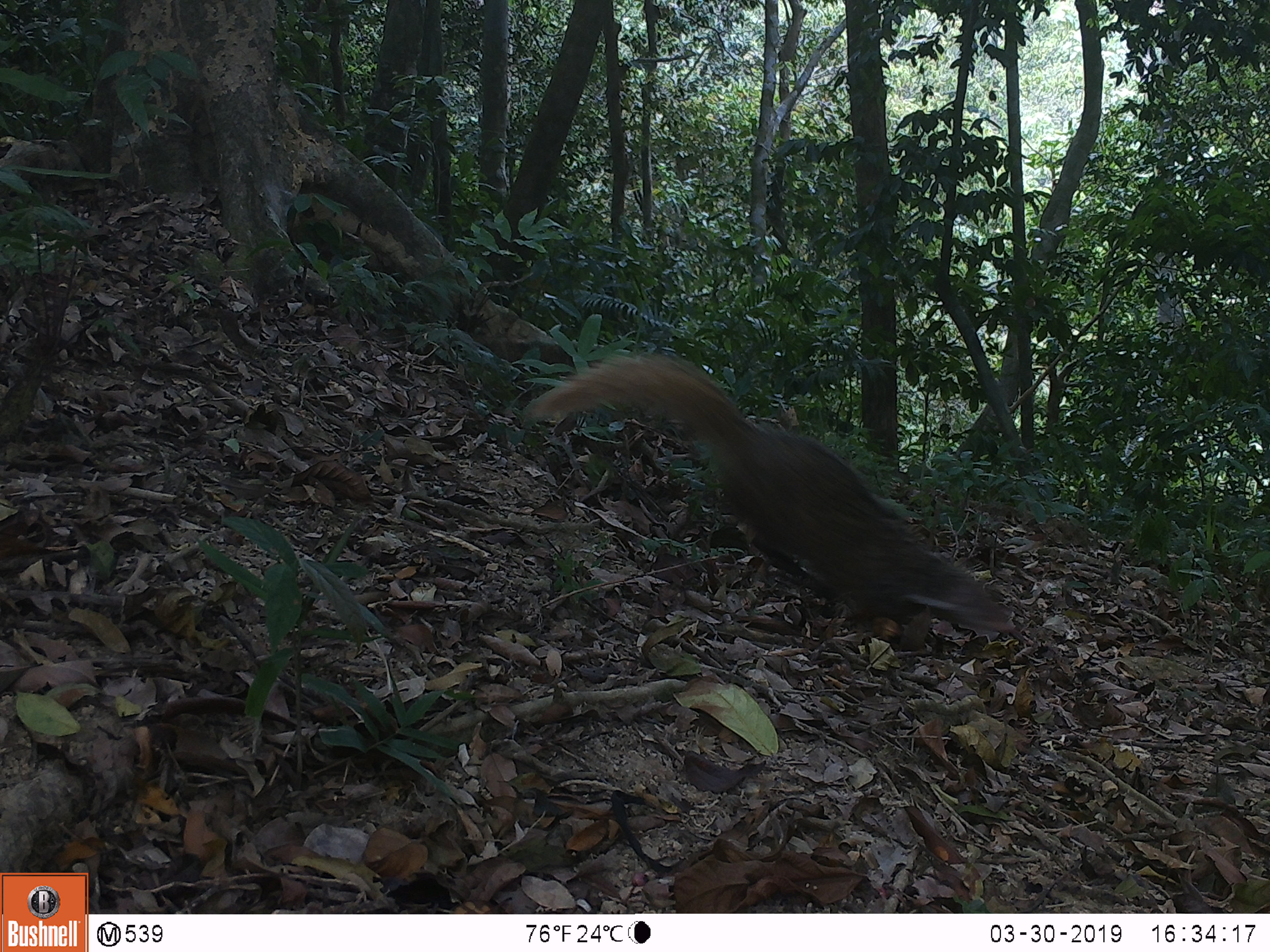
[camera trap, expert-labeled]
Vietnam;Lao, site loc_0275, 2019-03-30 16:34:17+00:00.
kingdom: Animalia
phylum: Chordata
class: Mammalia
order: Carnivora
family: Herpestidae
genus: Urva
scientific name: Urva urva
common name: crab-eating mongoose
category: crab eating mongoose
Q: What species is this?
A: Crab eating mongoose (crab-eating mongoose) (Urva urva).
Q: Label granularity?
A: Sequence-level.